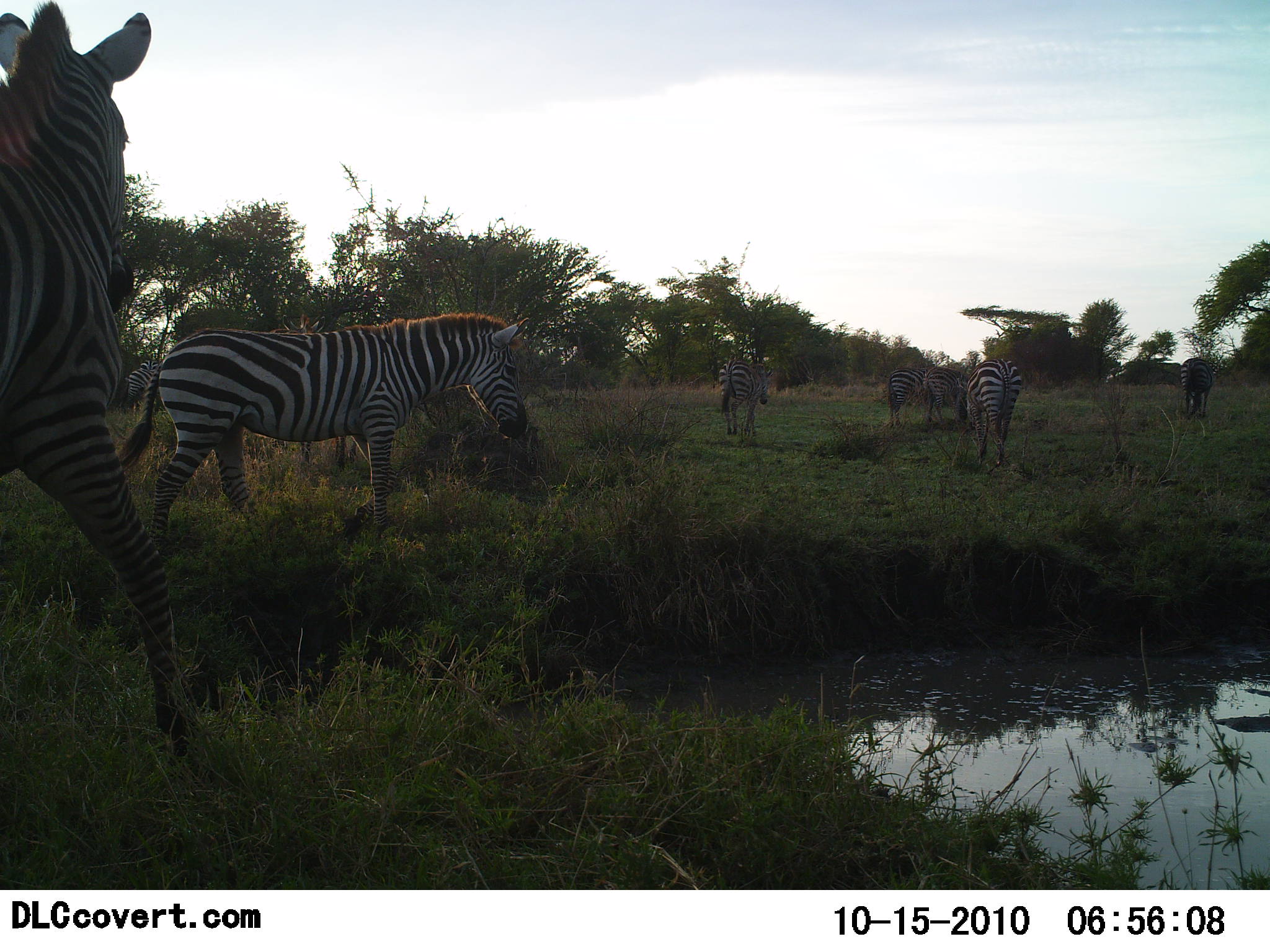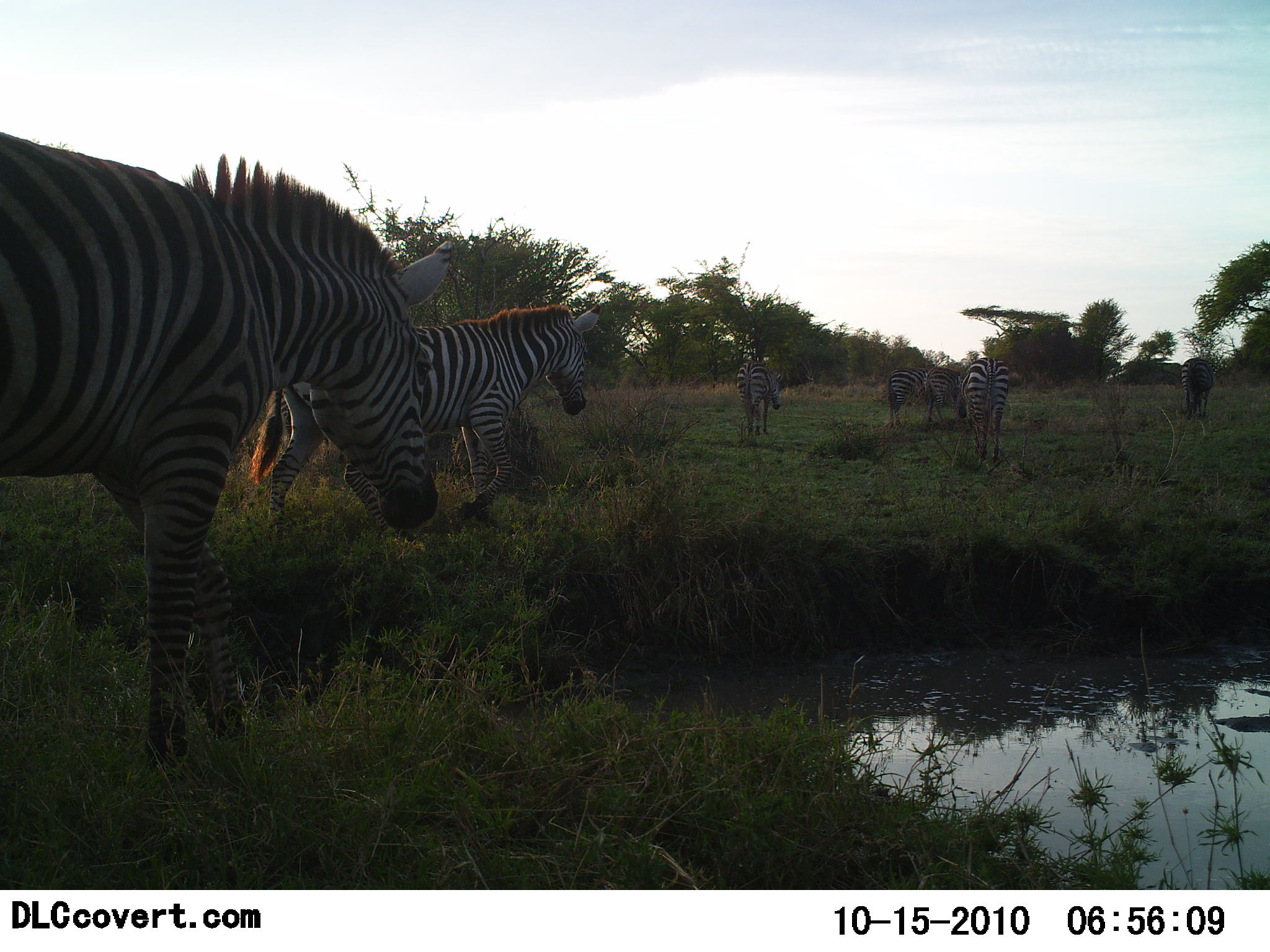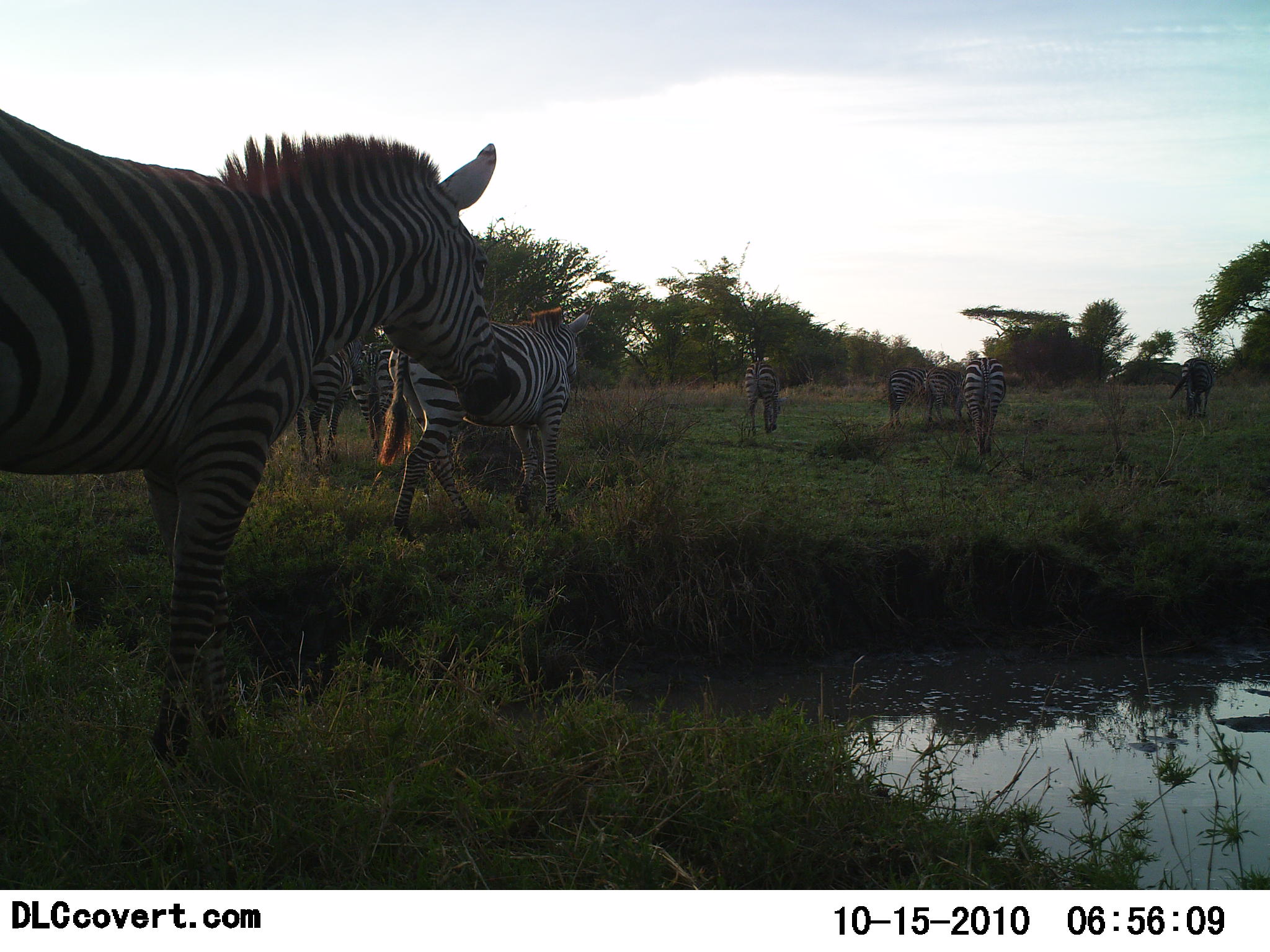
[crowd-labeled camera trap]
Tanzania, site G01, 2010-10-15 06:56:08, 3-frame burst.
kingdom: Animalia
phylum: Chordata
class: Mammalia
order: Perissodactyla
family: Equidae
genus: Equus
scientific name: Equus quagga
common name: plains zebra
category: zebra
Zebra (plains zebra) (Equus quagga), count 7. Behavior (volunteer vote fractions): standing 27%, resting 0%, moving 82%, interacting 0%. Young present (vote fraction): 0%. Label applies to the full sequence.